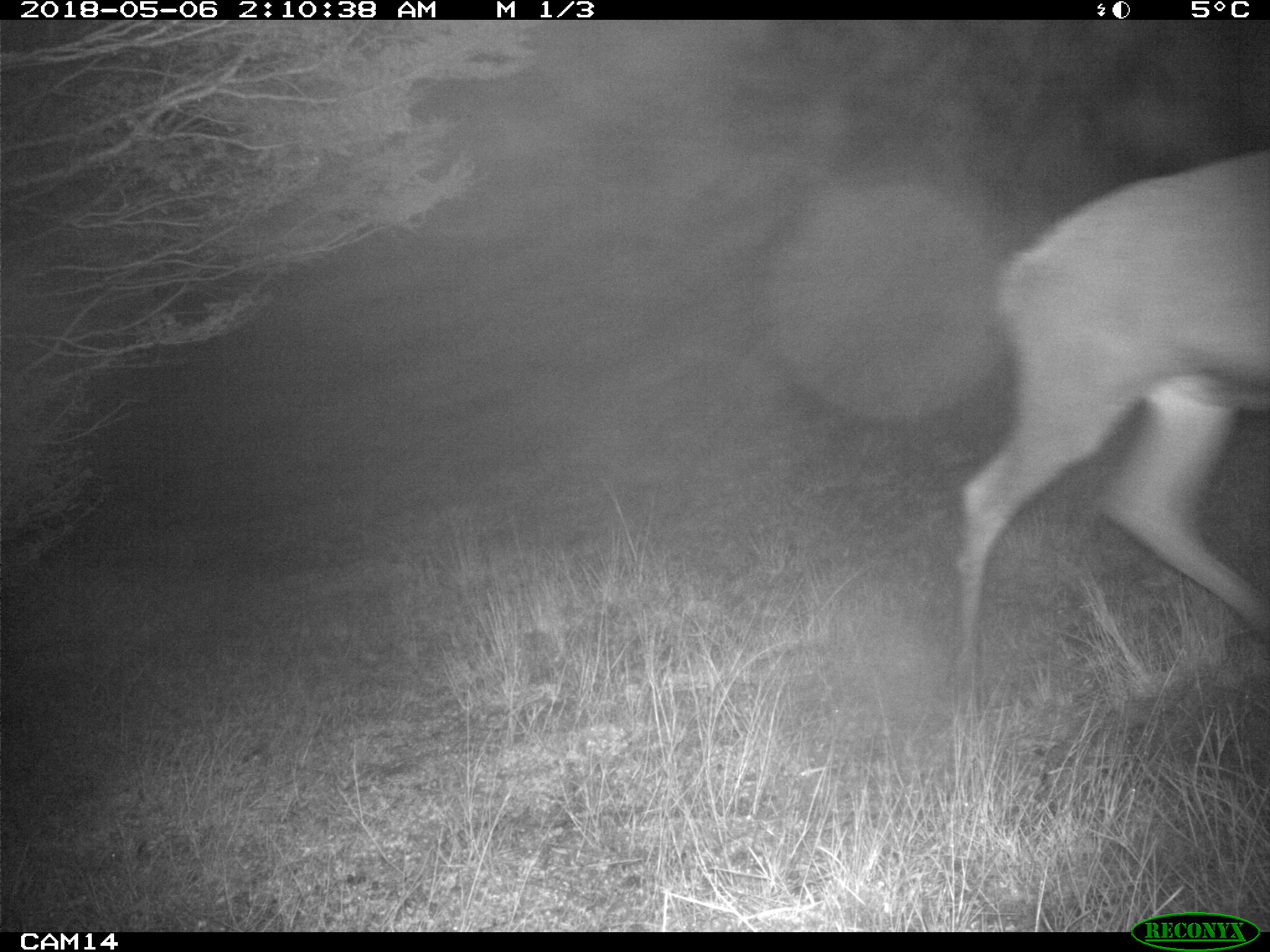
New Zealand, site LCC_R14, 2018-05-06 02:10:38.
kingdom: Animalia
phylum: Chordata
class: Mammalia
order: Artiodactyla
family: Cervidae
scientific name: Cervidae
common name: deer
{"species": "deer (Cervidae)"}